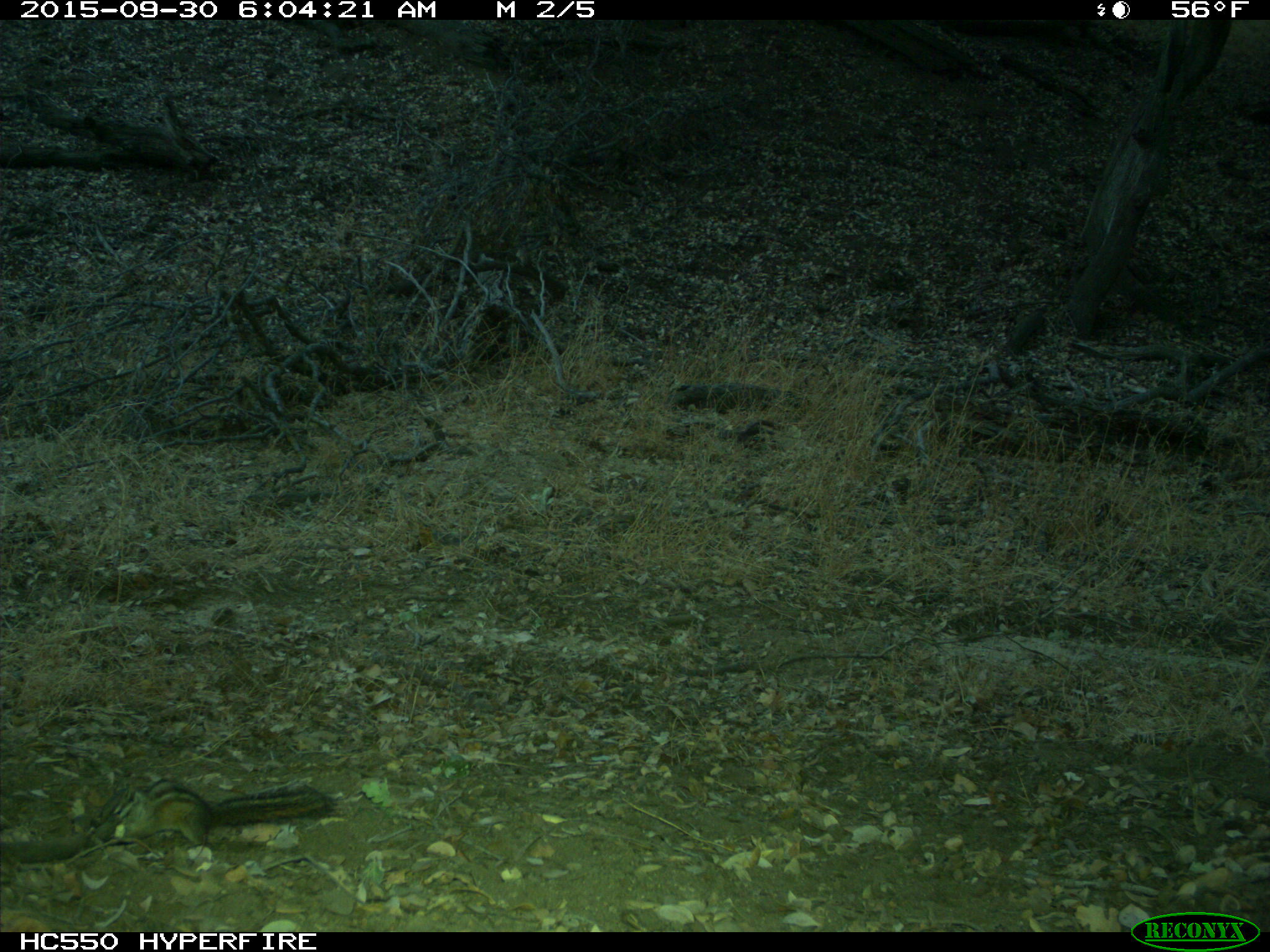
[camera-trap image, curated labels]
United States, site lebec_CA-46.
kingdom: Animalia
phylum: Chordata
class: Mammalia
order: Rodentia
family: Sciuridae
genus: Tamias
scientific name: Tamias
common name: chipmunk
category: unidentified chipmunk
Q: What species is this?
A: Unidentified chipmunk (chipmunk) (Tamias).